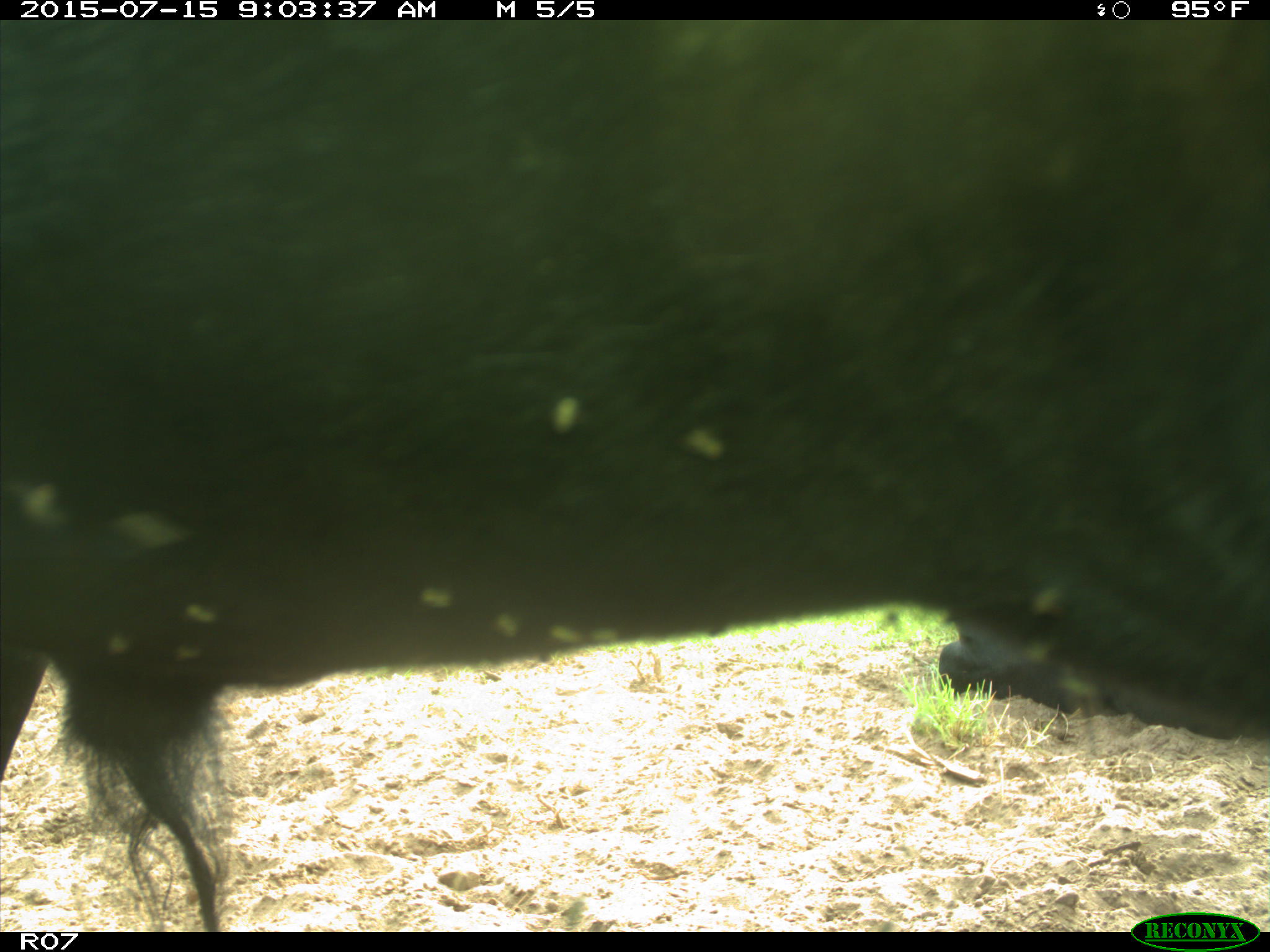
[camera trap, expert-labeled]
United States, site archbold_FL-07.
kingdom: Animalia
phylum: Chordata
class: Mammalia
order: Artiodactyla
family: Bovidae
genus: Bos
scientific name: Bos taurus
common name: domestic cow